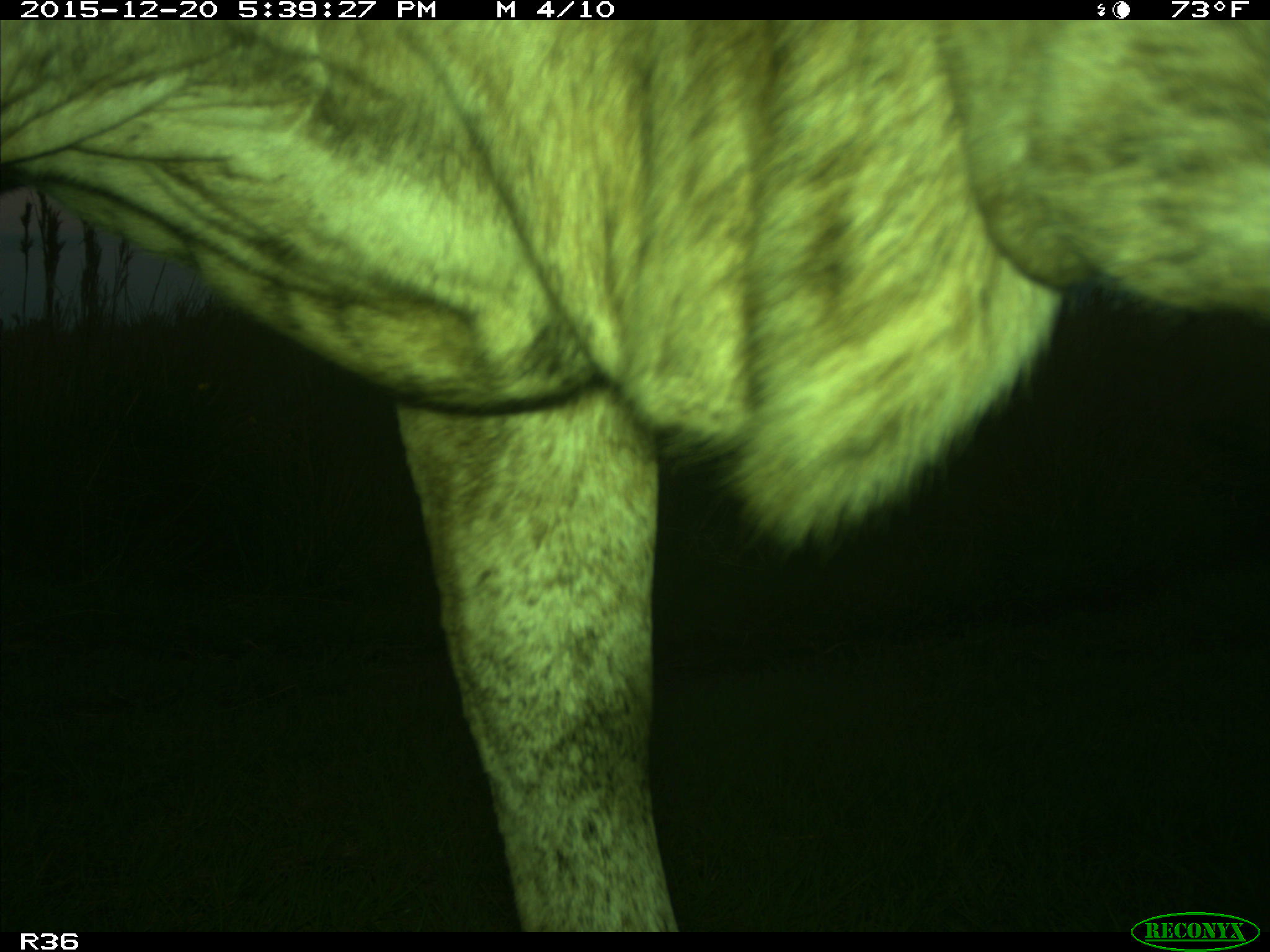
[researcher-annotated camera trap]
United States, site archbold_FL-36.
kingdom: Animalia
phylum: Chordata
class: Mammalia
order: Artiodactyla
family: Bovidae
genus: Bos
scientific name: Bos taurus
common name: domestic cow